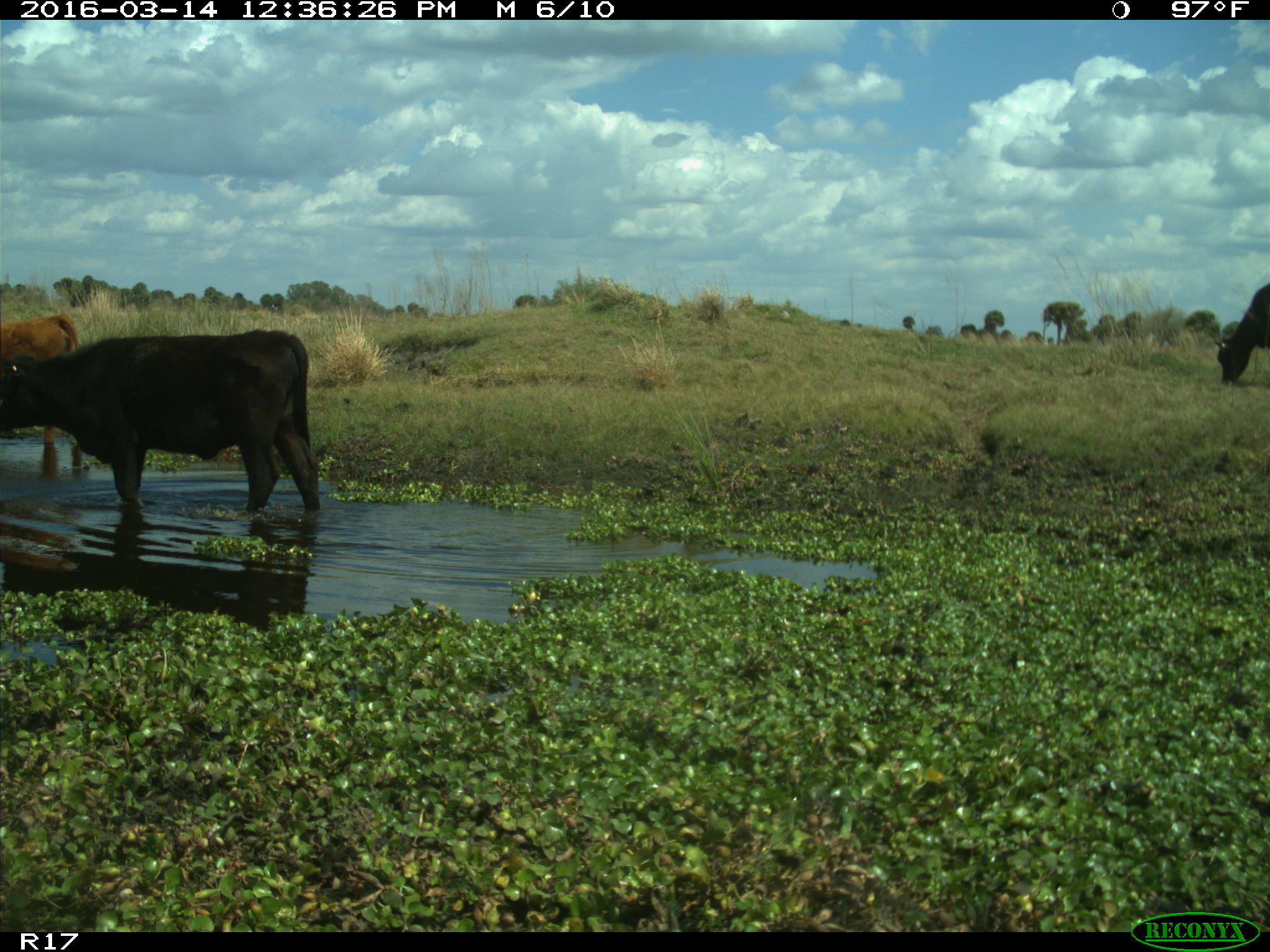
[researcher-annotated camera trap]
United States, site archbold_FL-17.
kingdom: Animalia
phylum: Chordata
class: Mammalia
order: Artiodactyla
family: Bovidae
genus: Bos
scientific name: Bos taurus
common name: domestic cow